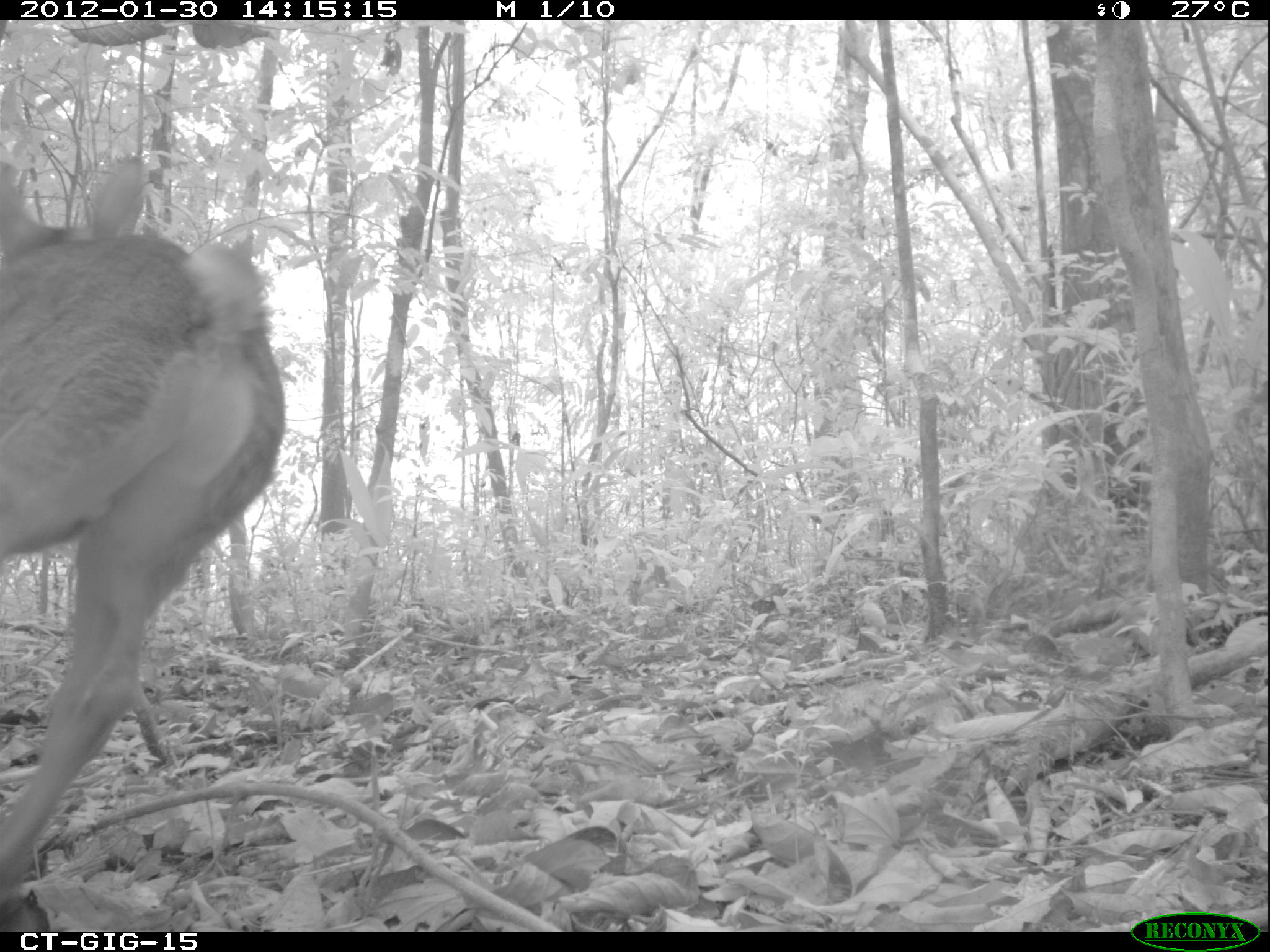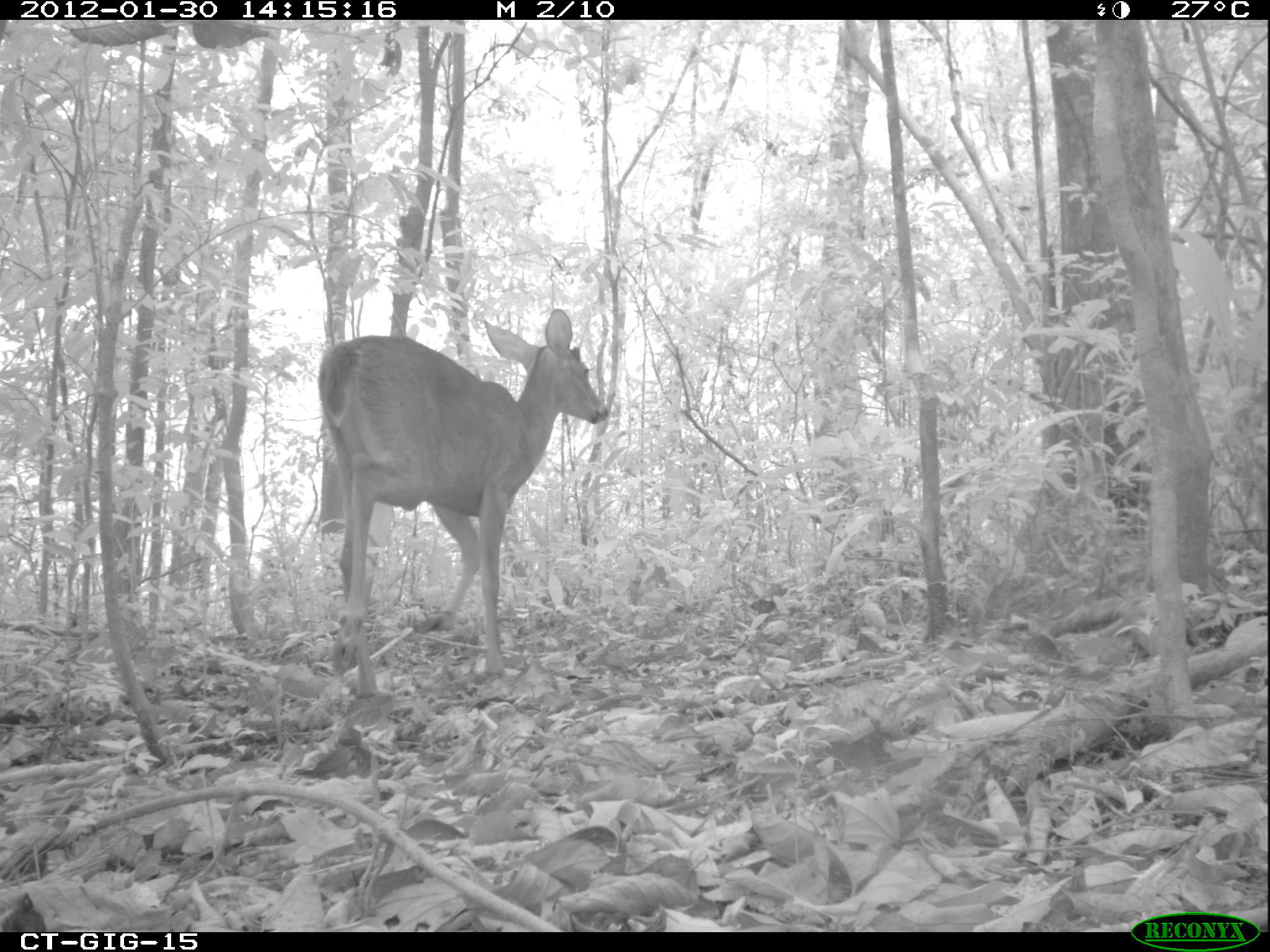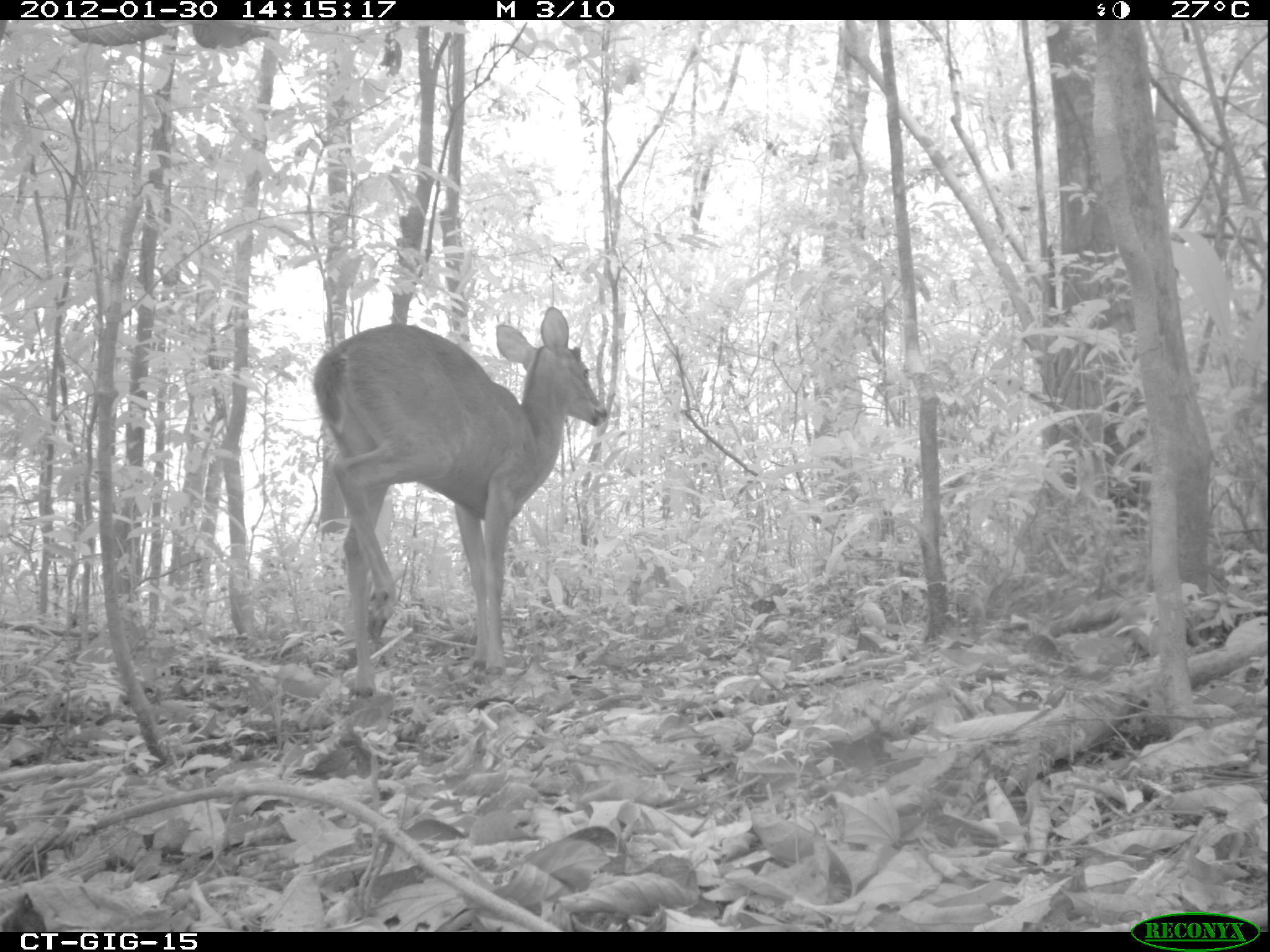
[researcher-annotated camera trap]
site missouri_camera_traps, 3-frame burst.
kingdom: Animalia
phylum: Chordata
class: Mammalia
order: Artiodactyla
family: Cervidae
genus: Odocoileus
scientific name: Odocoileus virginianus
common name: white-tailed deer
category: white tailed deer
White tailed deer (white-tailed deer) (Odocoileus virginianus). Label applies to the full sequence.